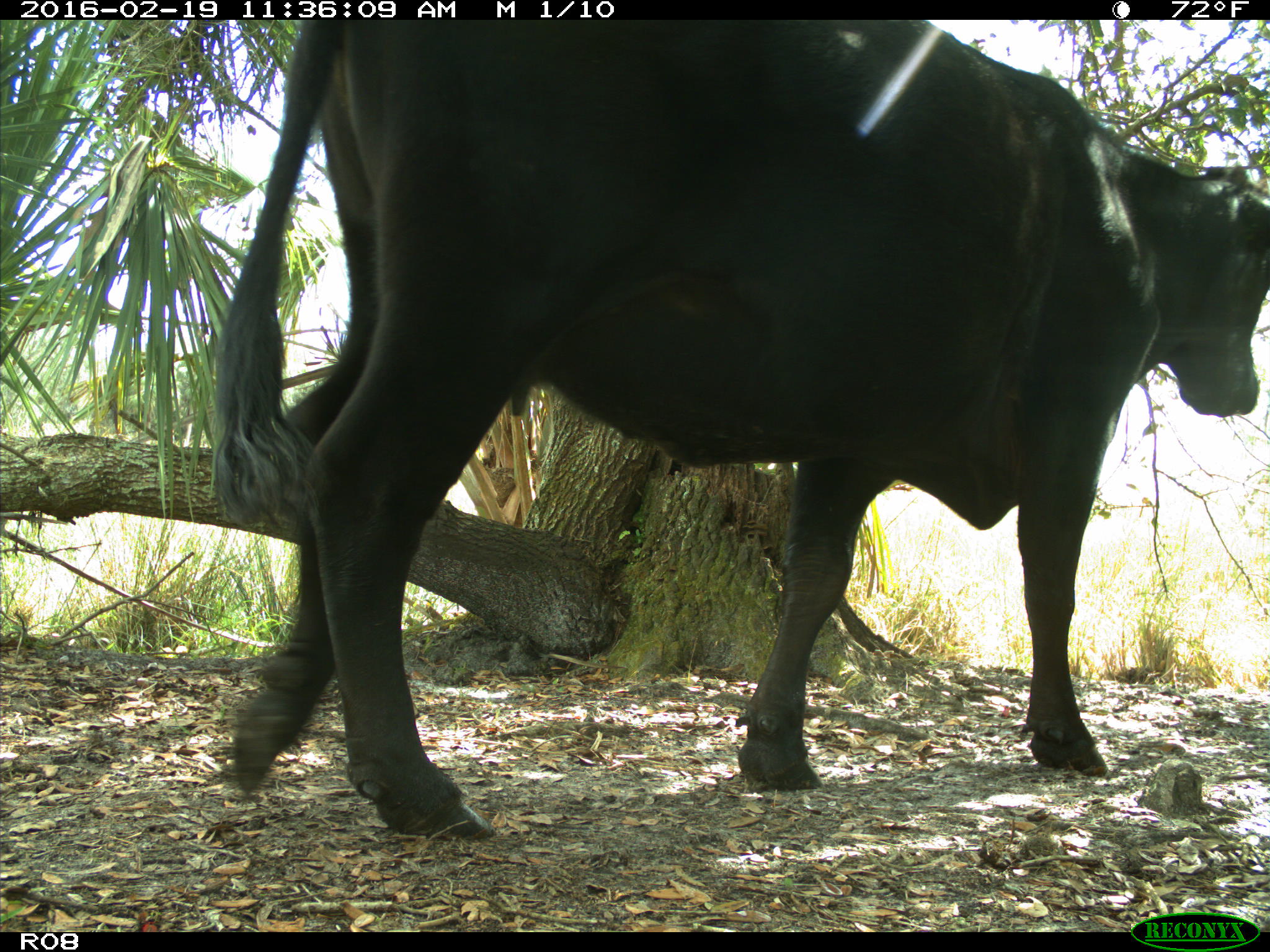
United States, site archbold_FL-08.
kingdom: Animalia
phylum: Chordata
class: Mammalia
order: Artiodactyla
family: Bovidae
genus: Bos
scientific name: Bos taurus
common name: domestic cow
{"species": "Bos taurus (domestic cow)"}